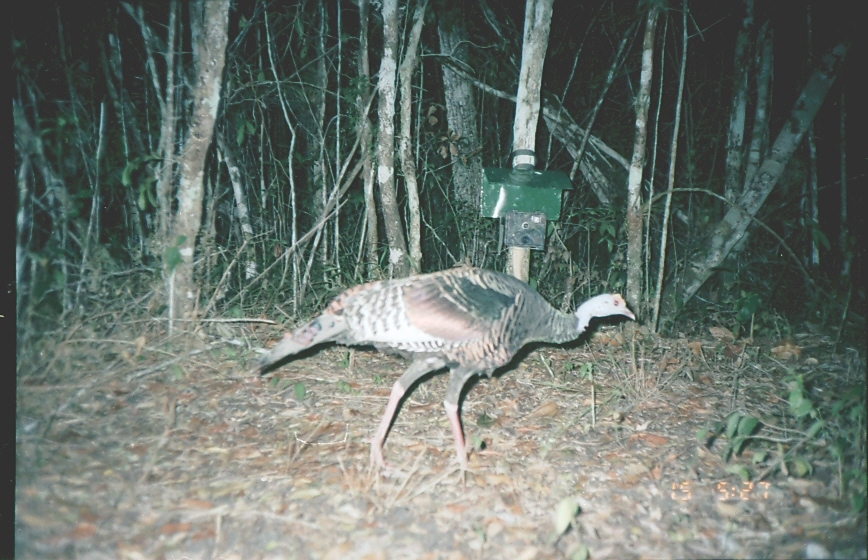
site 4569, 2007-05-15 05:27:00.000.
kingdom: Animalia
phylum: Chordata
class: Aves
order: Galliformes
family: Phasianidae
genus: Meleagris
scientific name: Meleagris ocellata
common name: ocellated turkey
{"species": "Meleagris ocellata (ocellated turkey)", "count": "1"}